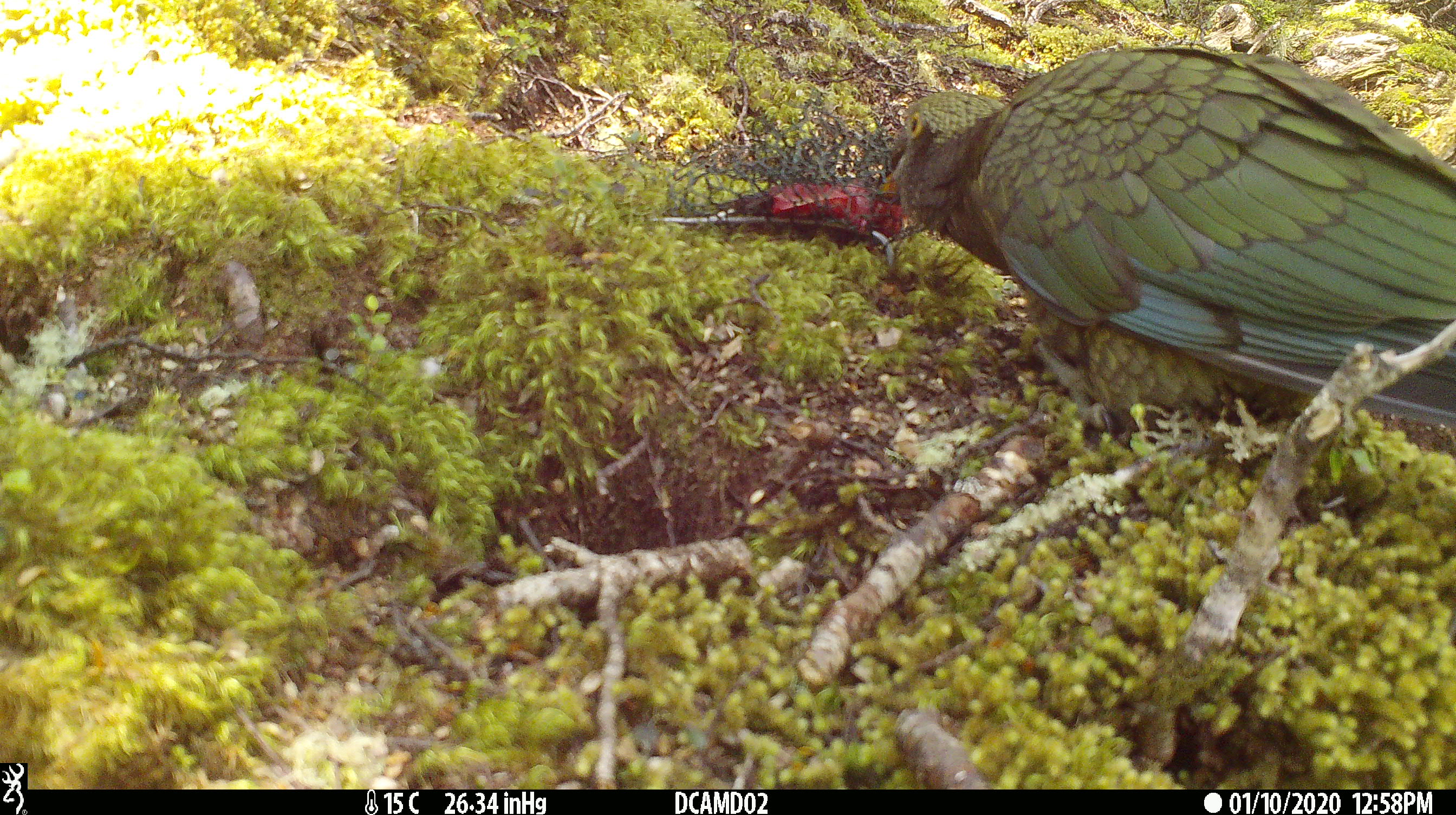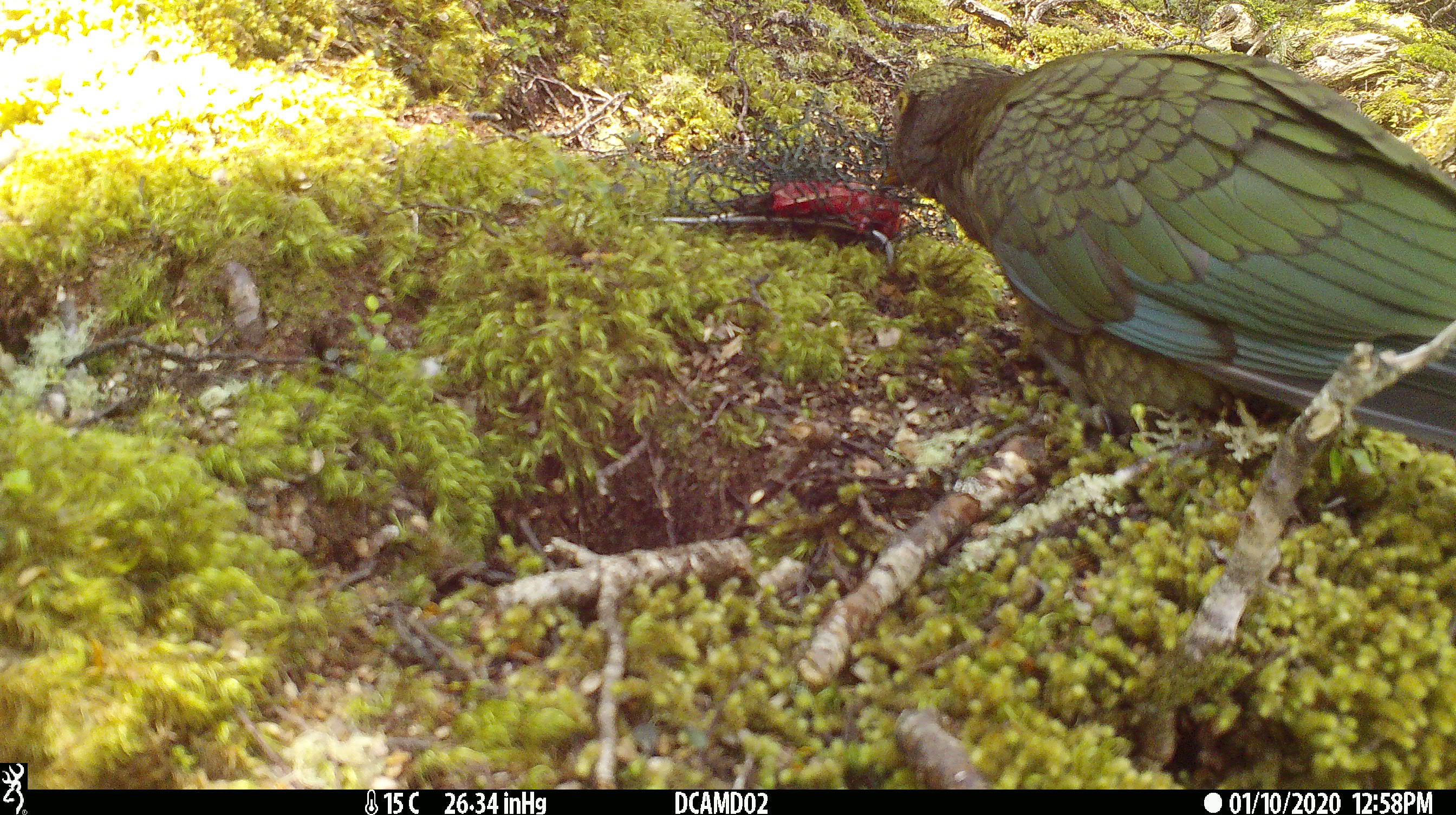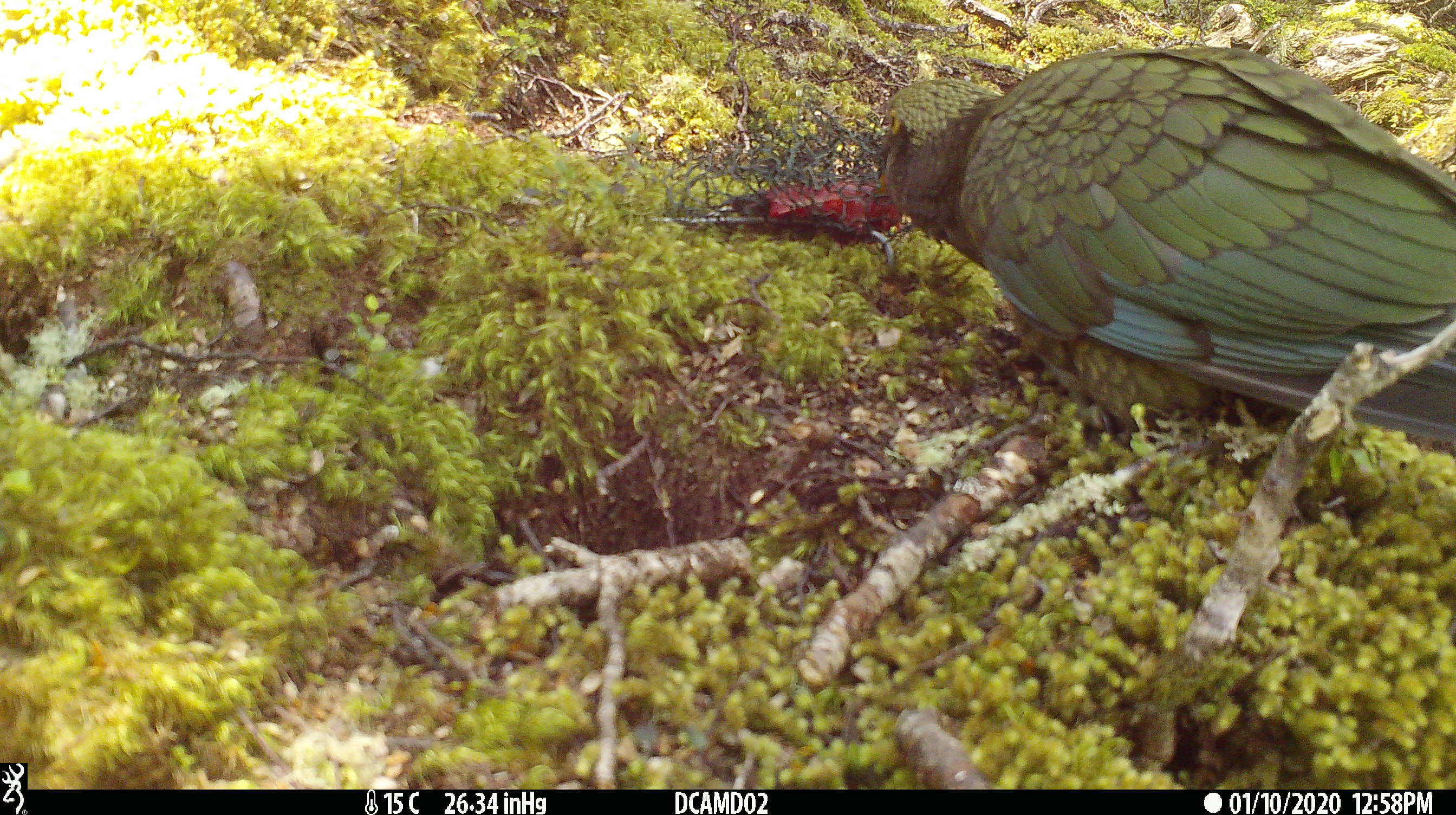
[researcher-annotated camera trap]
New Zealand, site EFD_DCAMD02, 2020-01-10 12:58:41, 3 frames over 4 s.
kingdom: Animalia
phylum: Chordata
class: Aves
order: Psittaciformes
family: Strigopidae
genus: Nestor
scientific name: Nestor notabilis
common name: kea